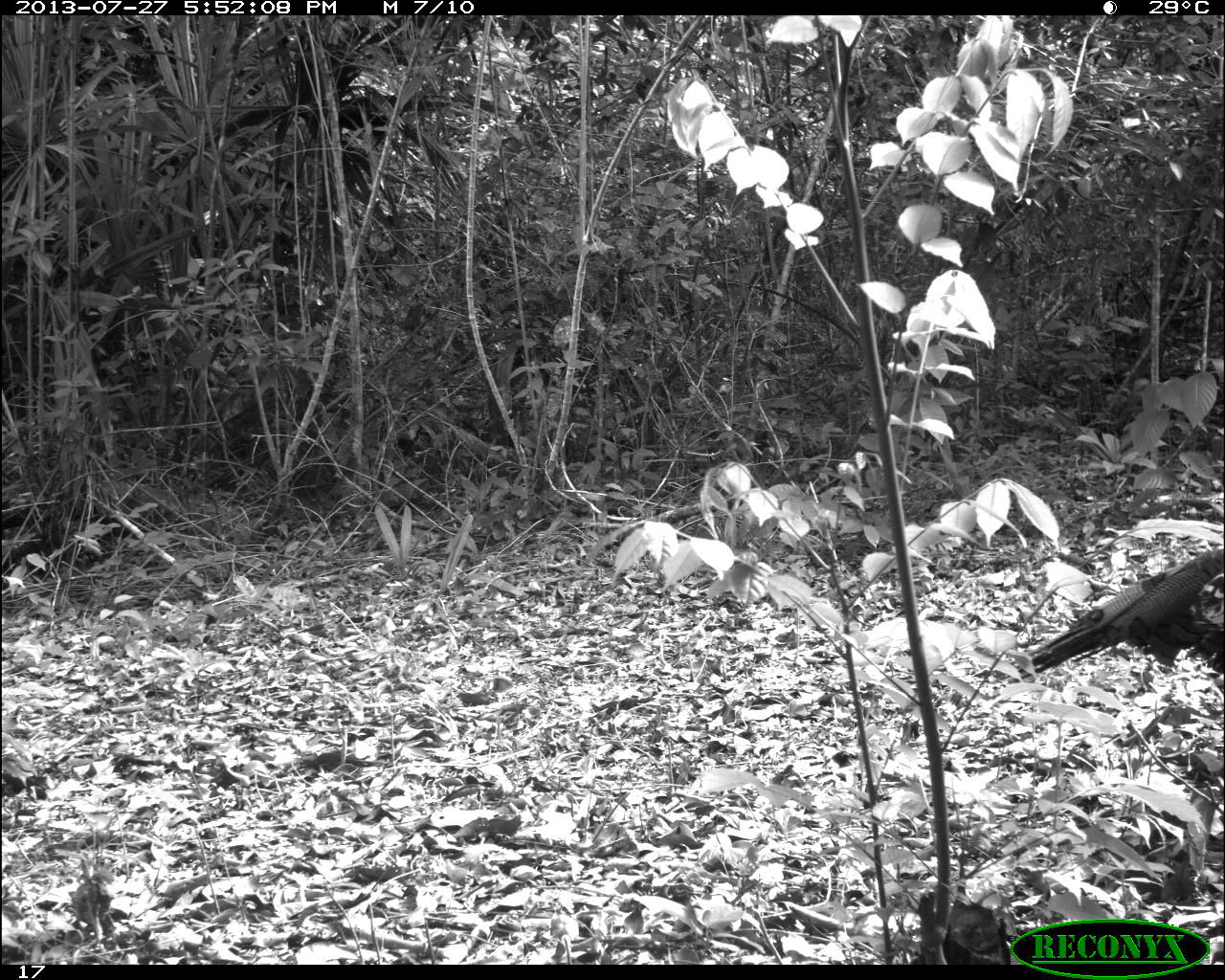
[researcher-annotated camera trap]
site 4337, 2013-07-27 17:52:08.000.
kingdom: Animalia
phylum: Chordata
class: Aves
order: Galliformes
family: Phasianidae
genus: Meleagris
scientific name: Meleagris ocellata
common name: ocellated turkey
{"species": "Meleagris ocellata (ocellated turkey)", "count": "1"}